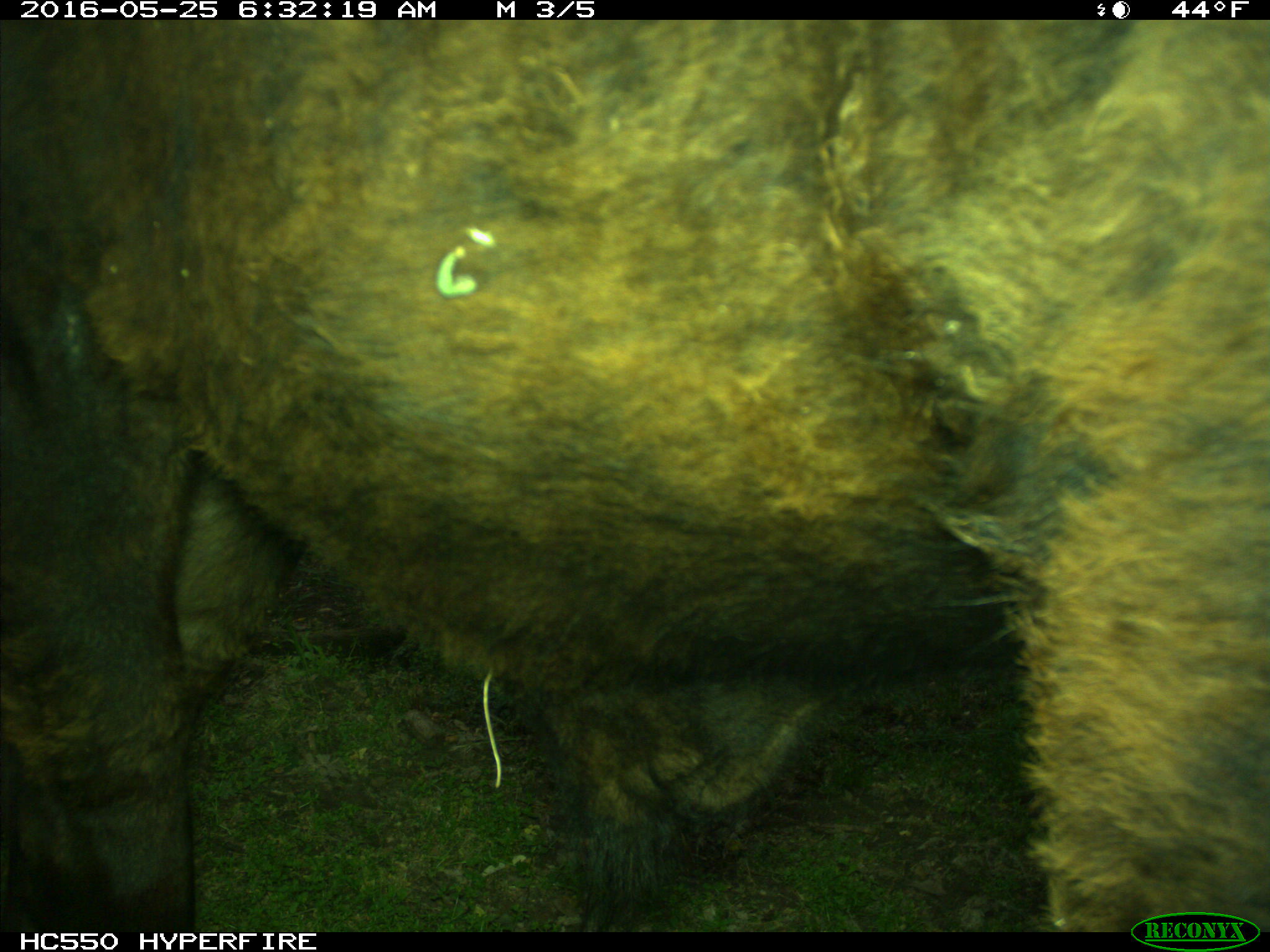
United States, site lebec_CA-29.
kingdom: Animalia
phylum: Chordata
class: Mammalia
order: Artiodactyla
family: Bovidae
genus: Bos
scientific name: Bos taurus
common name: domestic cow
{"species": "Bos taurus (domestic cow)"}